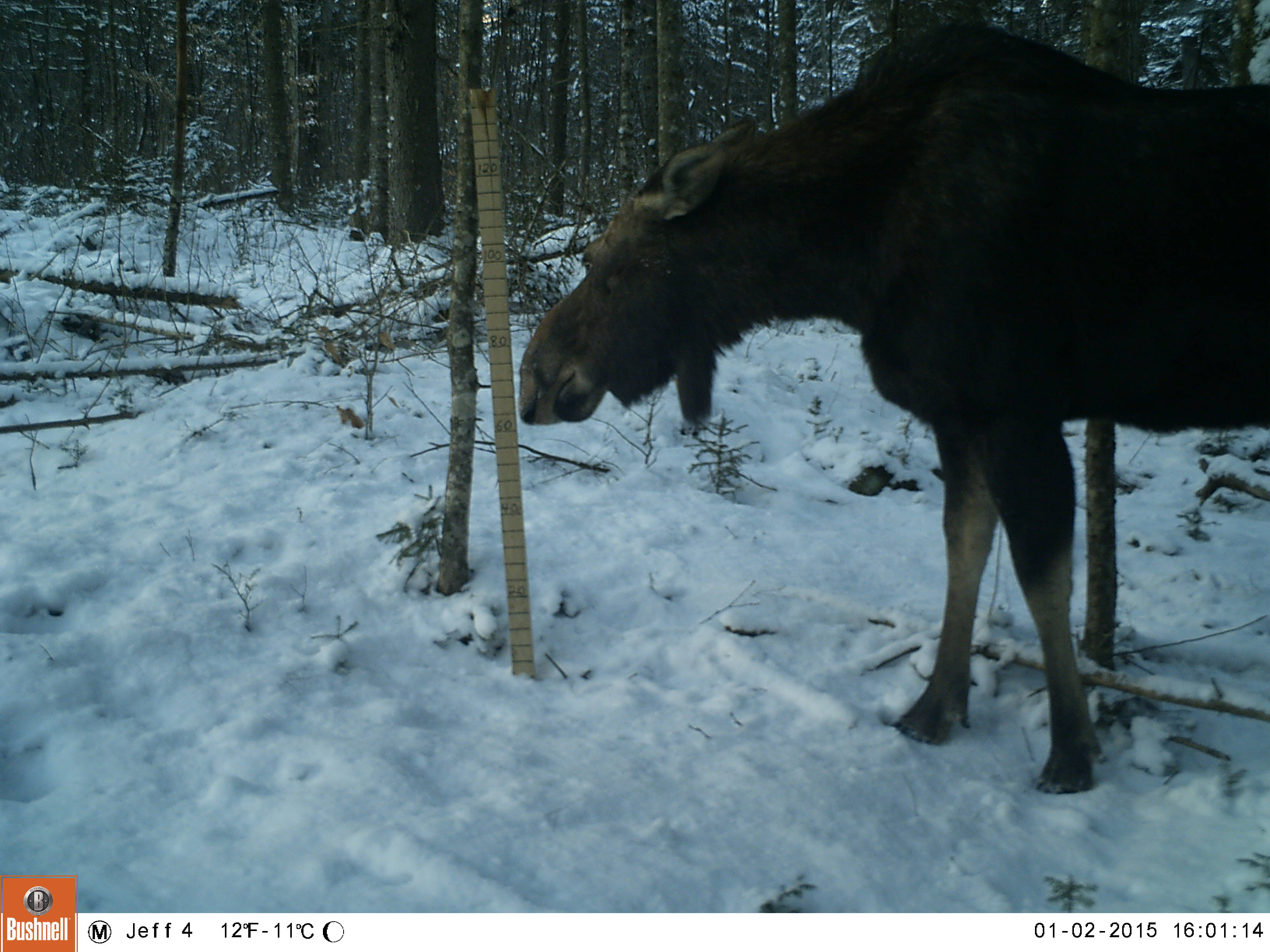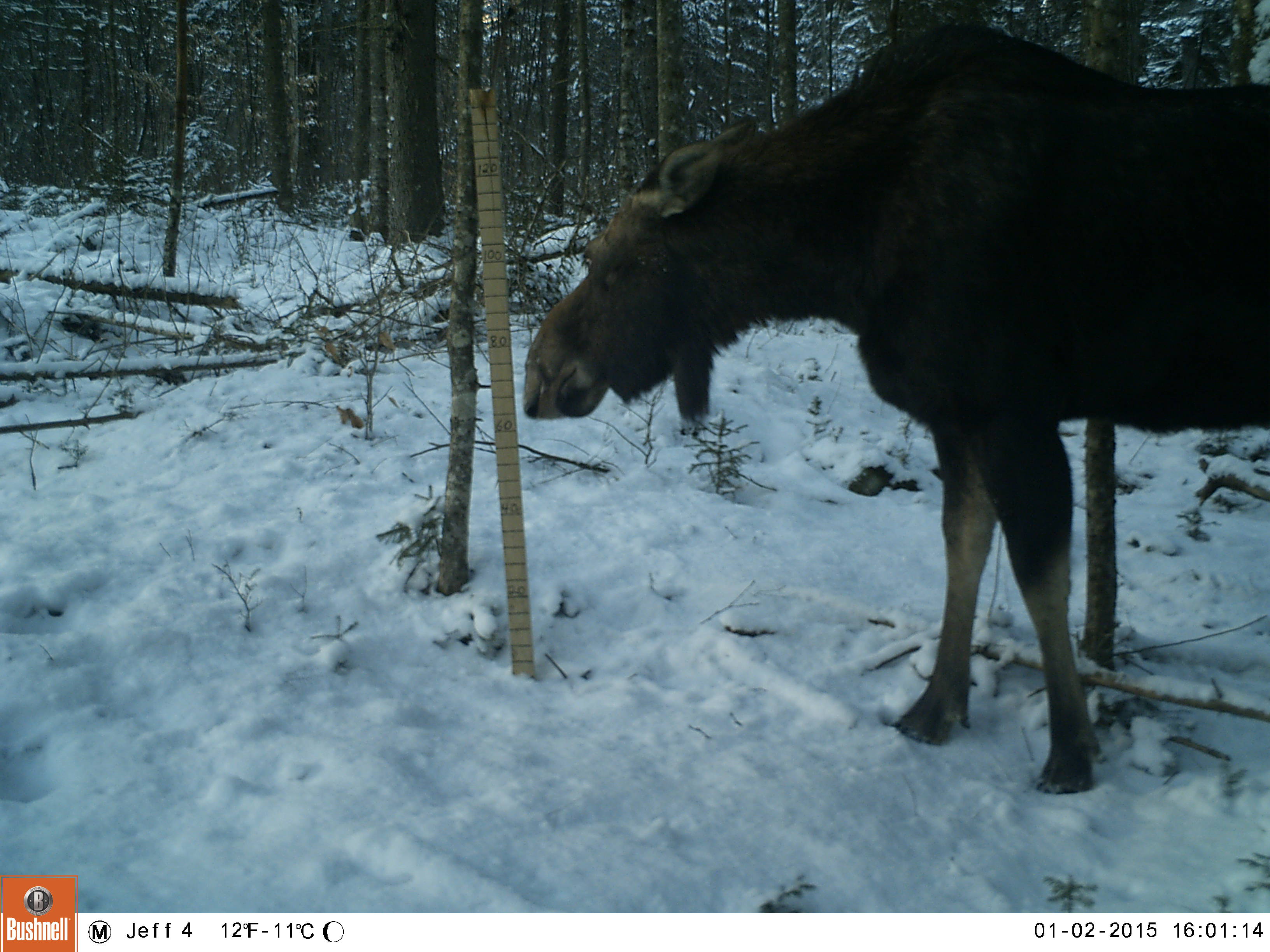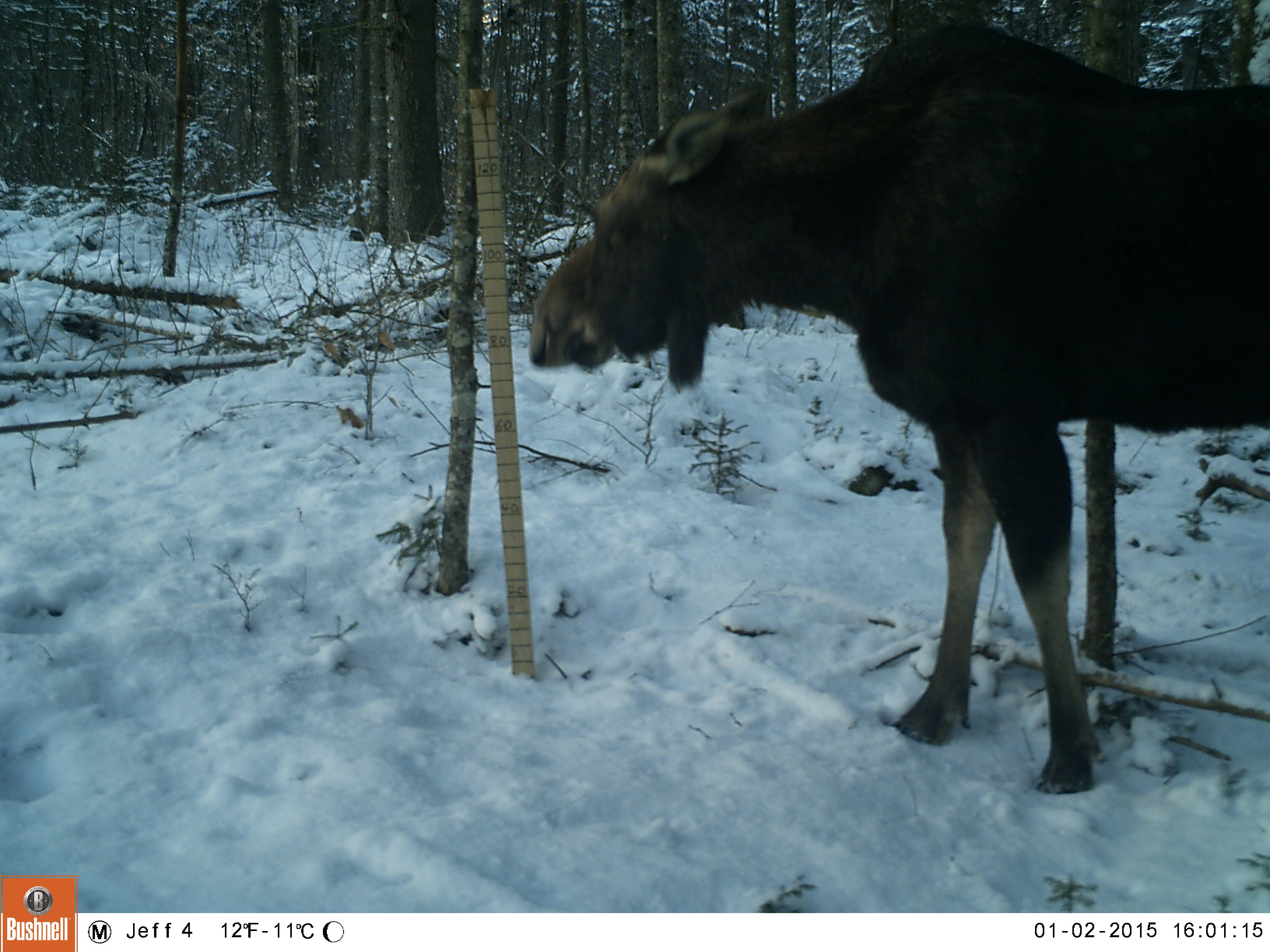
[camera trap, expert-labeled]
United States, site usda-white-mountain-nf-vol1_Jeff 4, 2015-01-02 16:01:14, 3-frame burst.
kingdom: Animalia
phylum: Chordata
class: Mammalia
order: Artiodactyla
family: Cervidae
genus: Alces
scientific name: Alces alces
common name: moose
Moose (Alces alces).